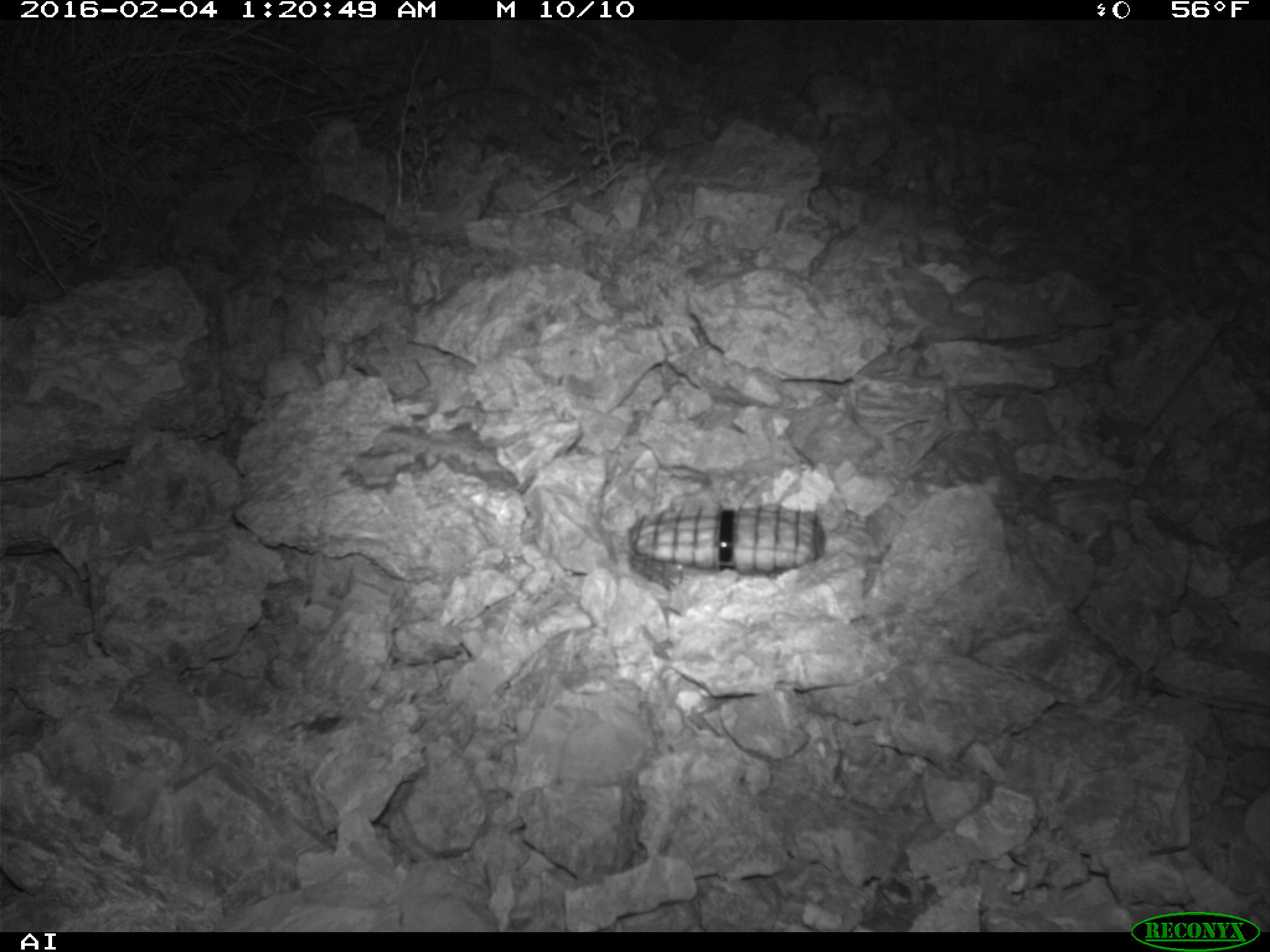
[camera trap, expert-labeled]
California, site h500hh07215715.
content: no animal present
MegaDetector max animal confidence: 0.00